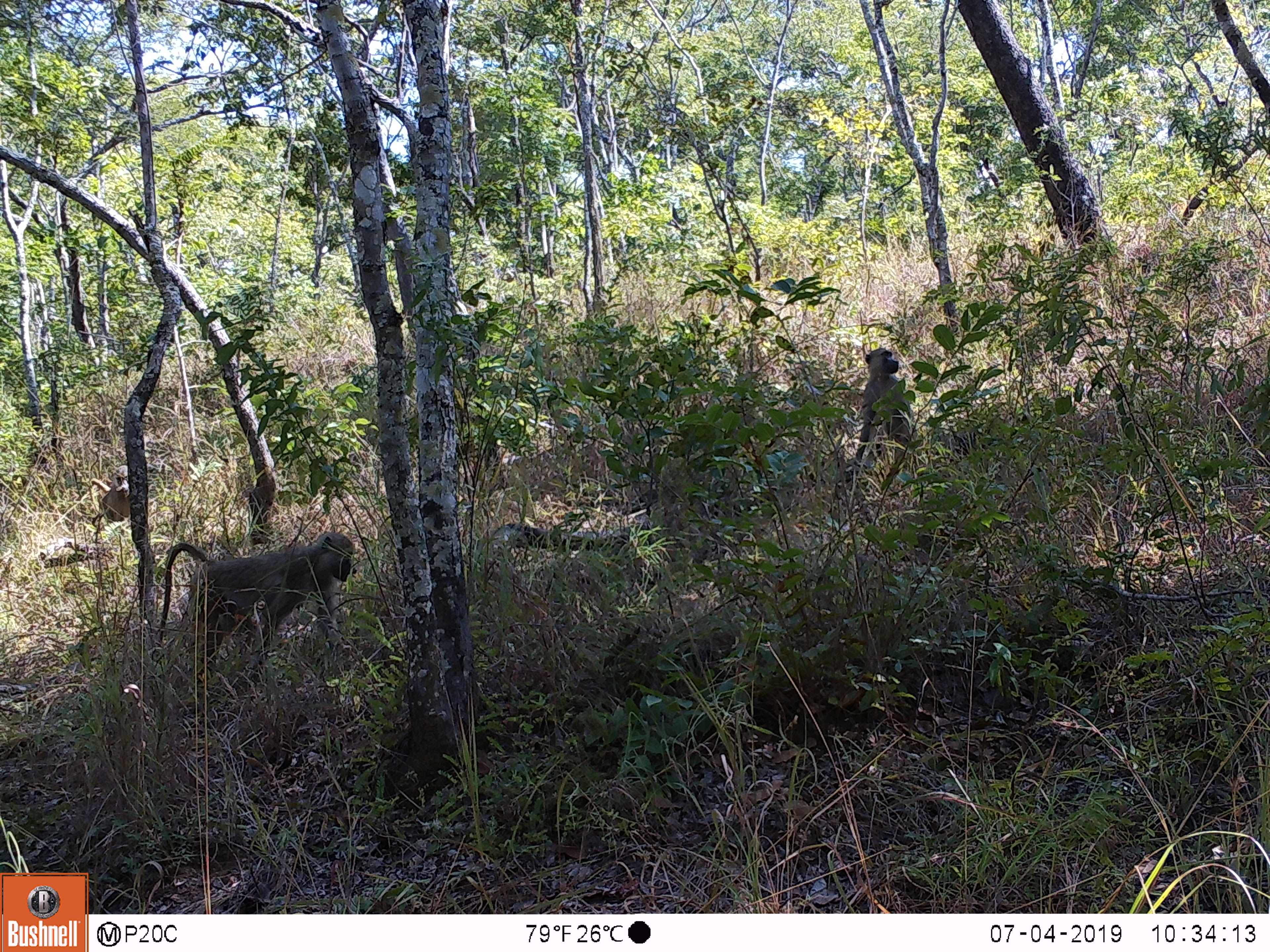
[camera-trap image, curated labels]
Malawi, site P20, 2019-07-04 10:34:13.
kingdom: Animalia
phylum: Chordata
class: Mammalia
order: Primates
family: Cercopithecidae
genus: Papio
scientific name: Papio cynocephalus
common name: yellow baboon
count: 3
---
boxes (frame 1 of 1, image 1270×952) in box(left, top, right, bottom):
yellow baboon: box(154, 523, 365, 684); box(847, 345, 923, 506); box(72, 460, 160, 536)